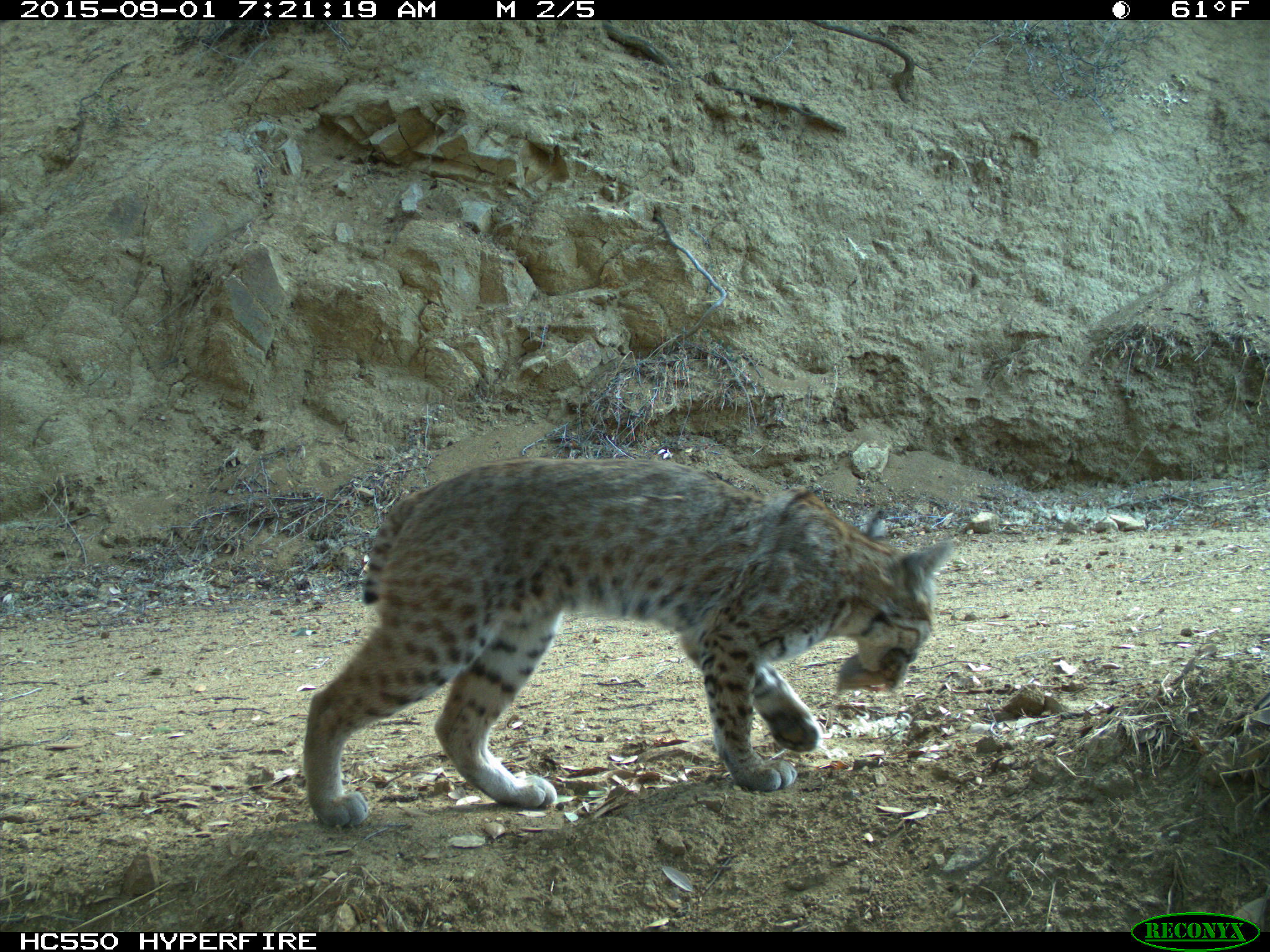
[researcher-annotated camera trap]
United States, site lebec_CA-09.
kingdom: Animalia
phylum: Chordata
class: Mammalia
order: Carnivora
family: Felidae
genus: Lynx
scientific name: Lynx rufus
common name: bobcat